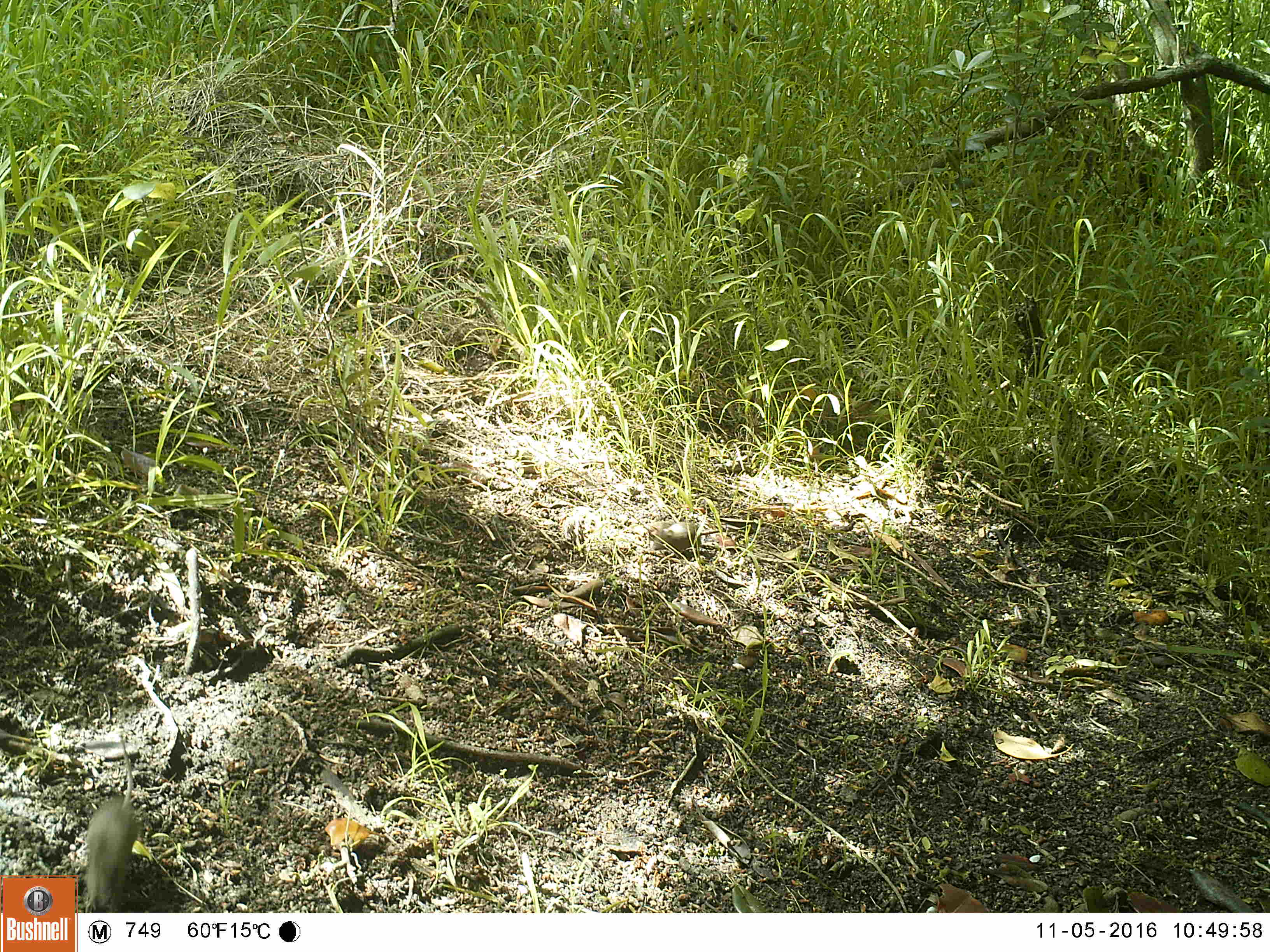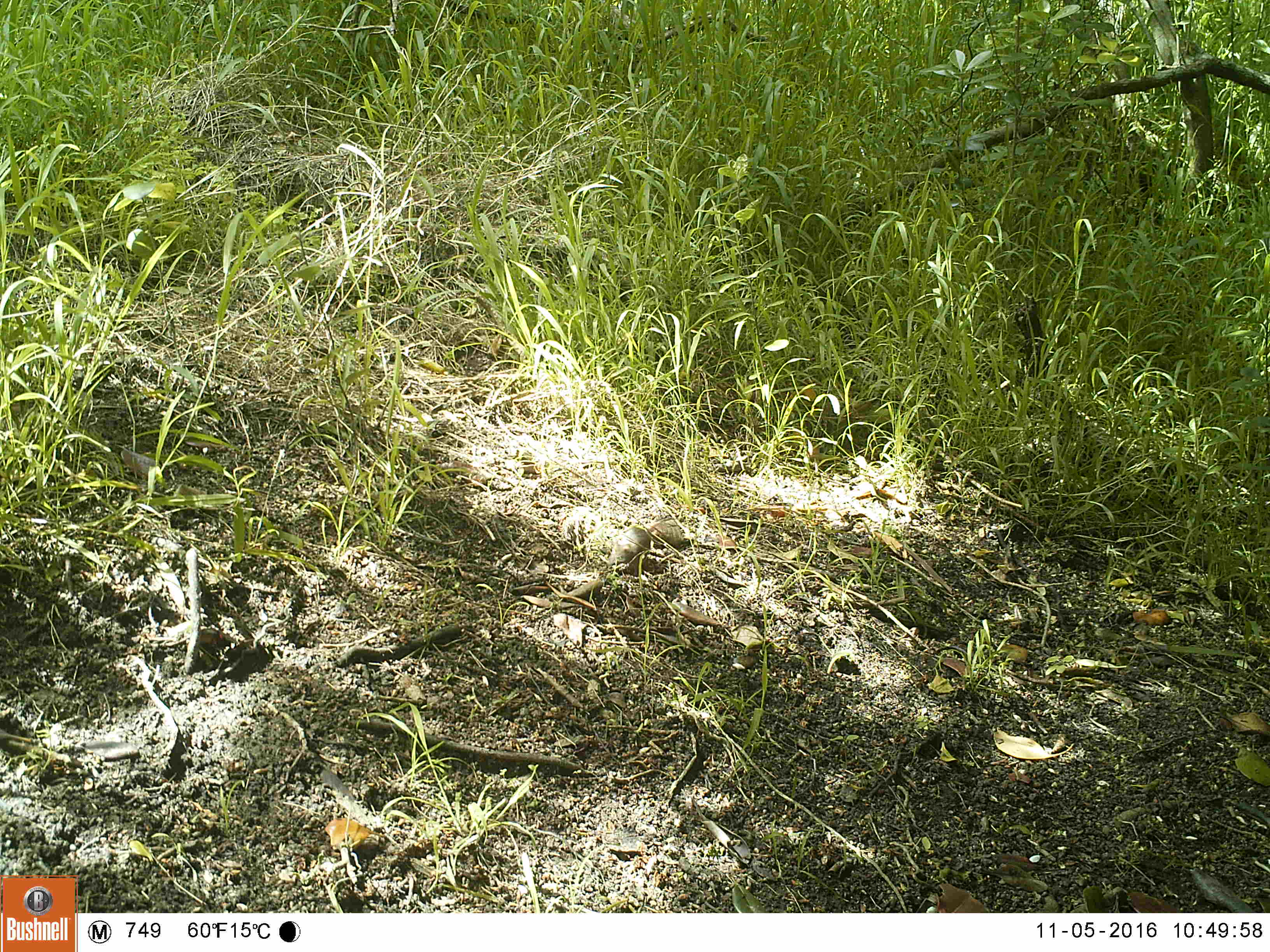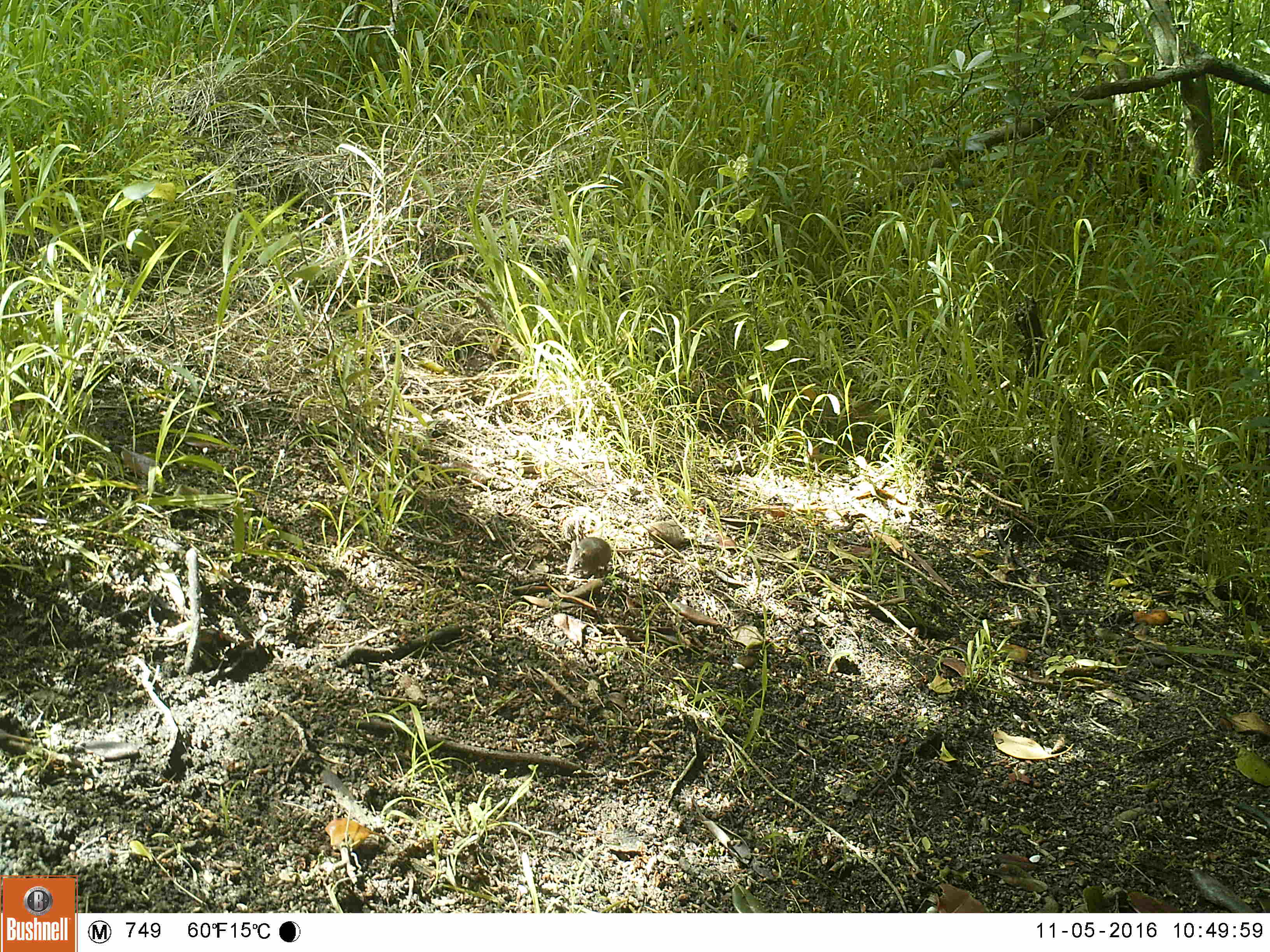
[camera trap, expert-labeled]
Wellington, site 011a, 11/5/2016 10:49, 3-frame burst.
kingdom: Animalia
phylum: Chordata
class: Mammalia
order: Rodentia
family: Muridae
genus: Mus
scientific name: Mus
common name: mouse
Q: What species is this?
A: Mouse (Mus).